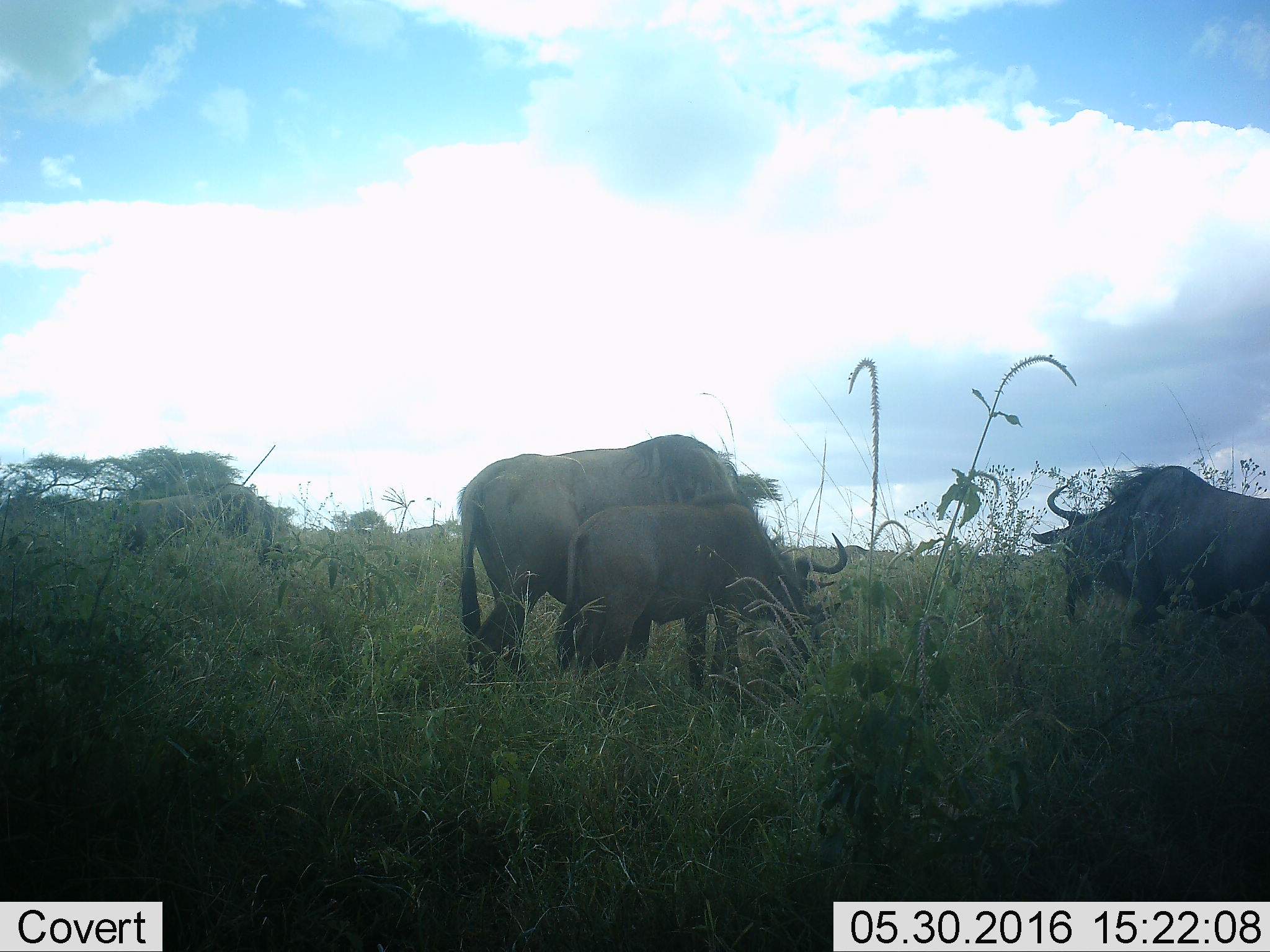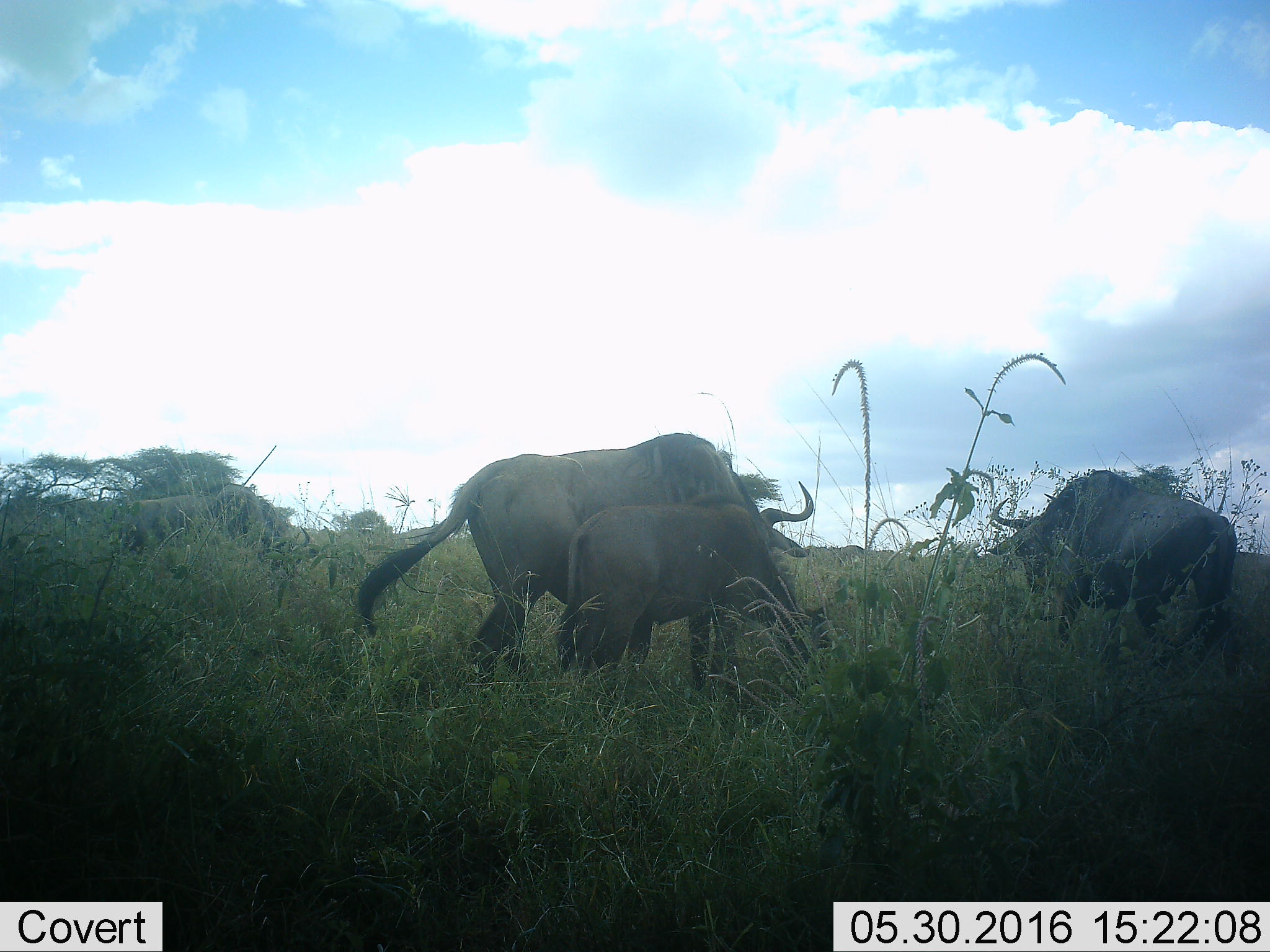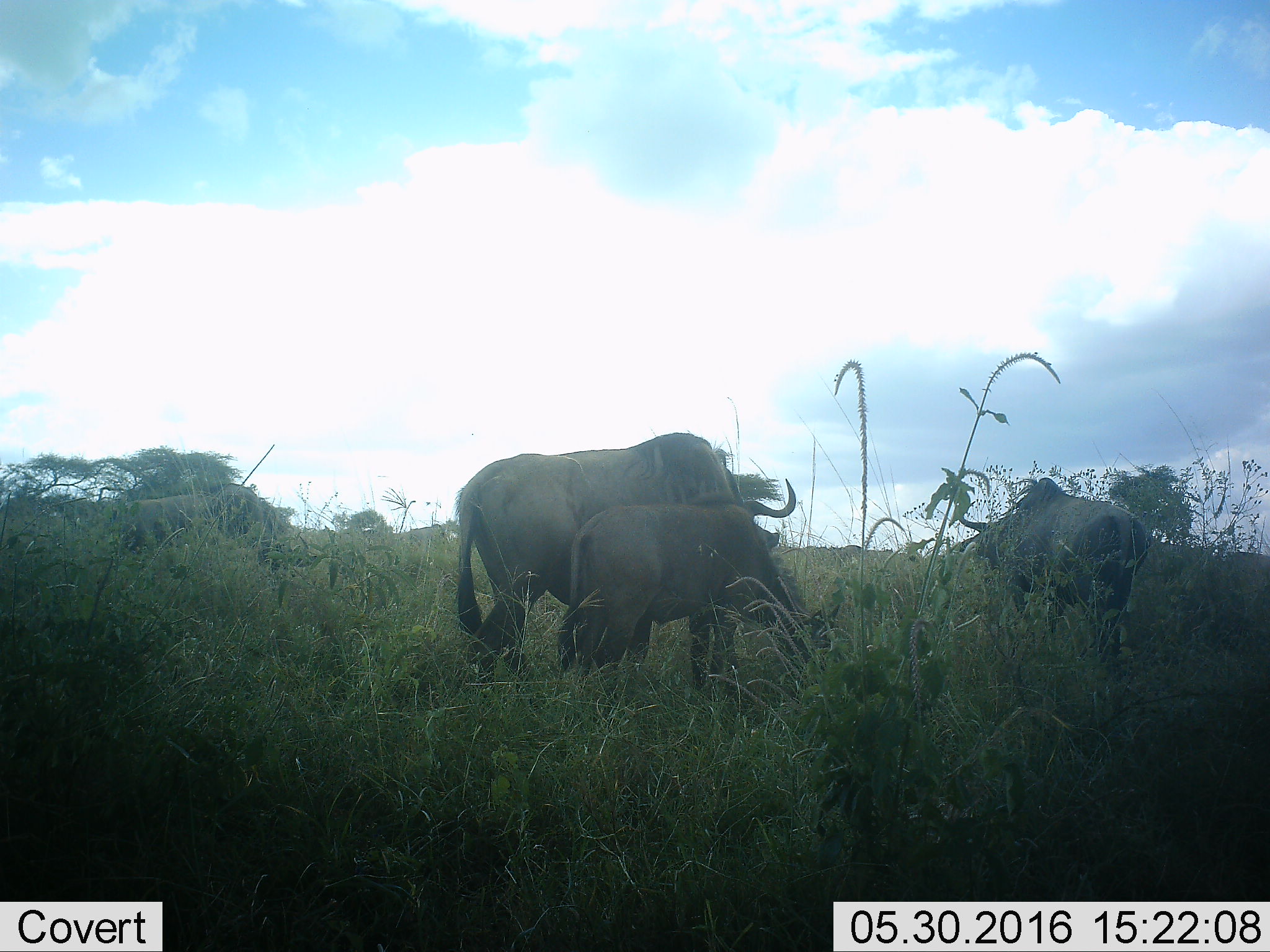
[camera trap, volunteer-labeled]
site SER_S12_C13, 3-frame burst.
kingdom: Animalia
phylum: Chordata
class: Mammalia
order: Artiodactyla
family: Bovidae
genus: Connochaetes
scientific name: Connochaetes taurinus taurinus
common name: blue wildebeest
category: wildebeestblue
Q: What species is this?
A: Wildebeestblue (blue wildebeest) (Connochaetes taurinus taurinus).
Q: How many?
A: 3.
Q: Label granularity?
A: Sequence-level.